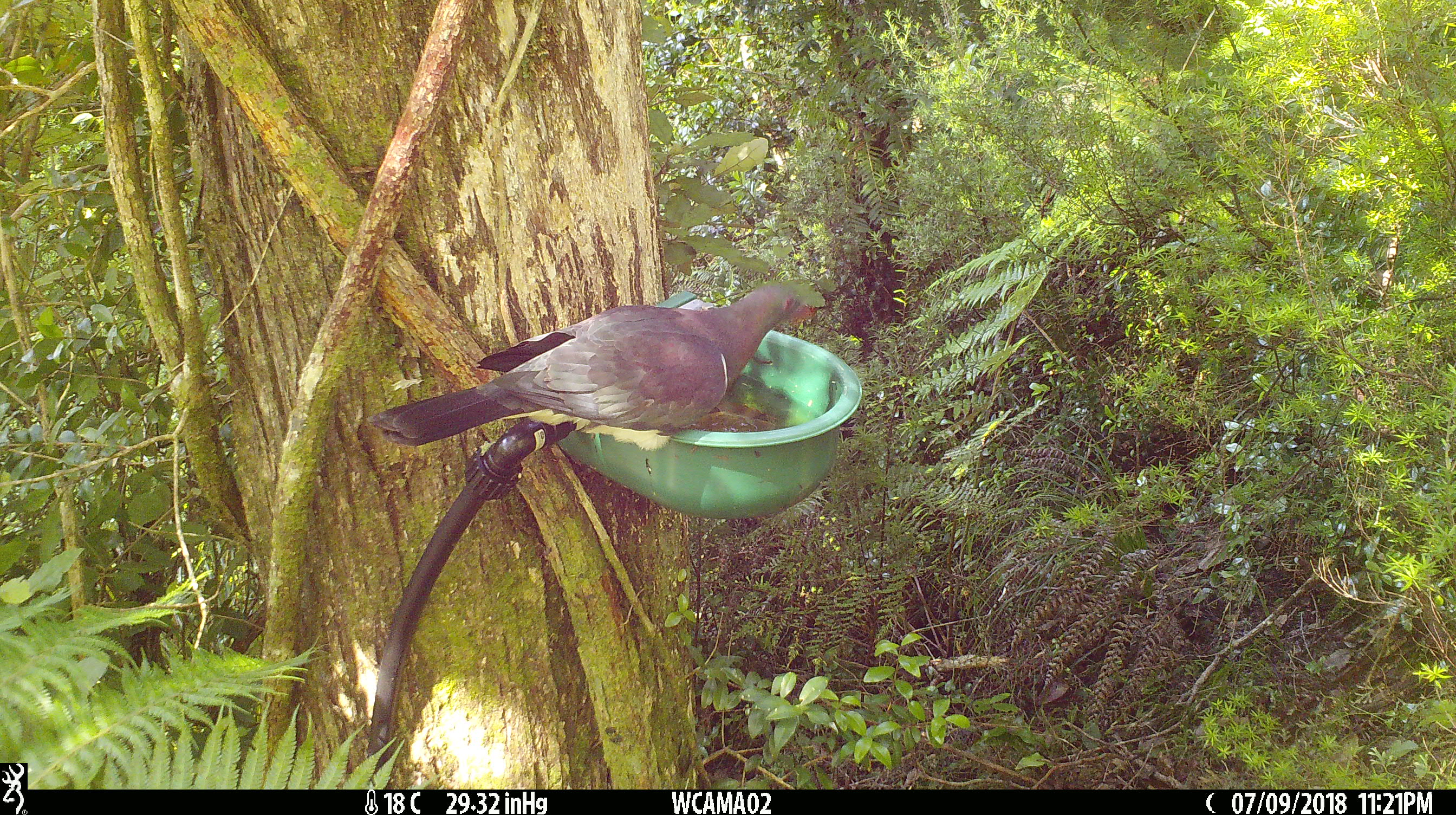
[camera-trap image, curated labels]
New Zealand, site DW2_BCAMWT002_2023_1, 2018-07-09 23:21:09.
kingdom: Animalia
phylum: Chordata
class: Aves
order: Columbiformes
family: Columbidae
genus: Hemiphaga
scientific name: Hemiphaga novaeseelandiae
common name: new zealand pigeon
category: kereru